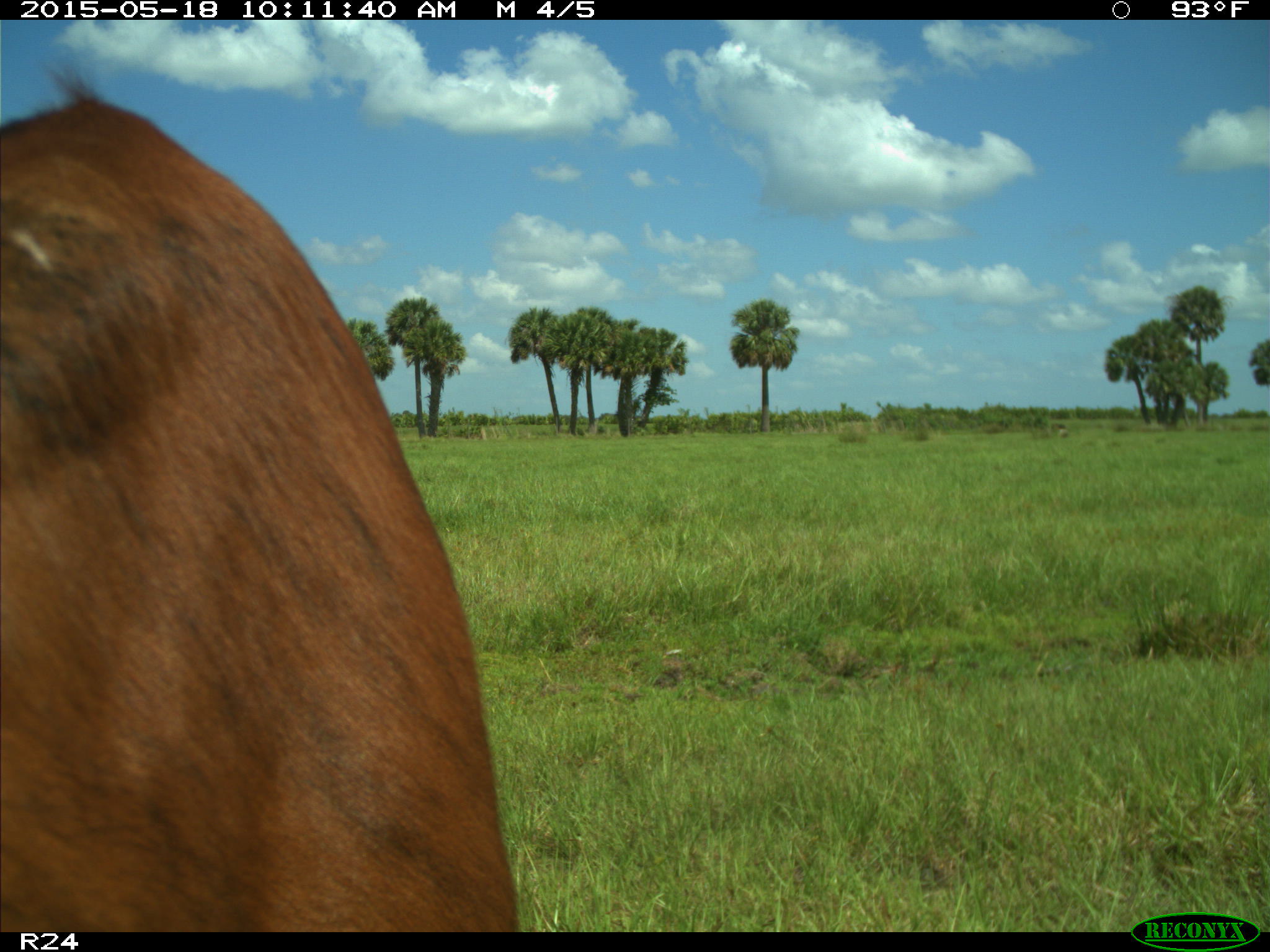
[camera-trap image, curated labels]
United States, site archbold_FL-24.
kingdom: Animalia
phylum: Chordata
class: Mammalia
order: Artiodactyla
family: Bovidae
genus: Bos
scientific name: Bos taurus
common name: domestic cow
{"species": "Bos taurus (domestic cow)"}